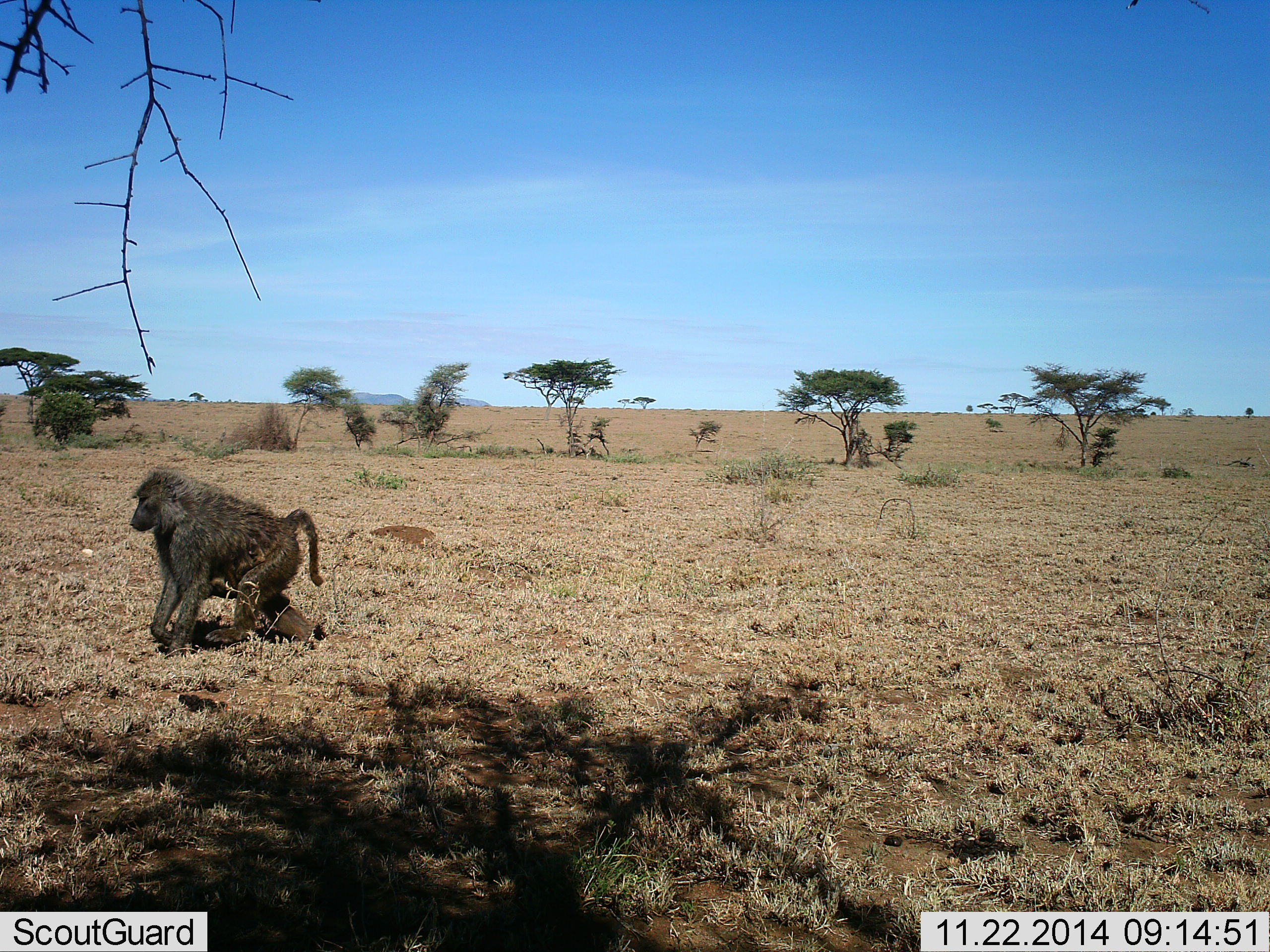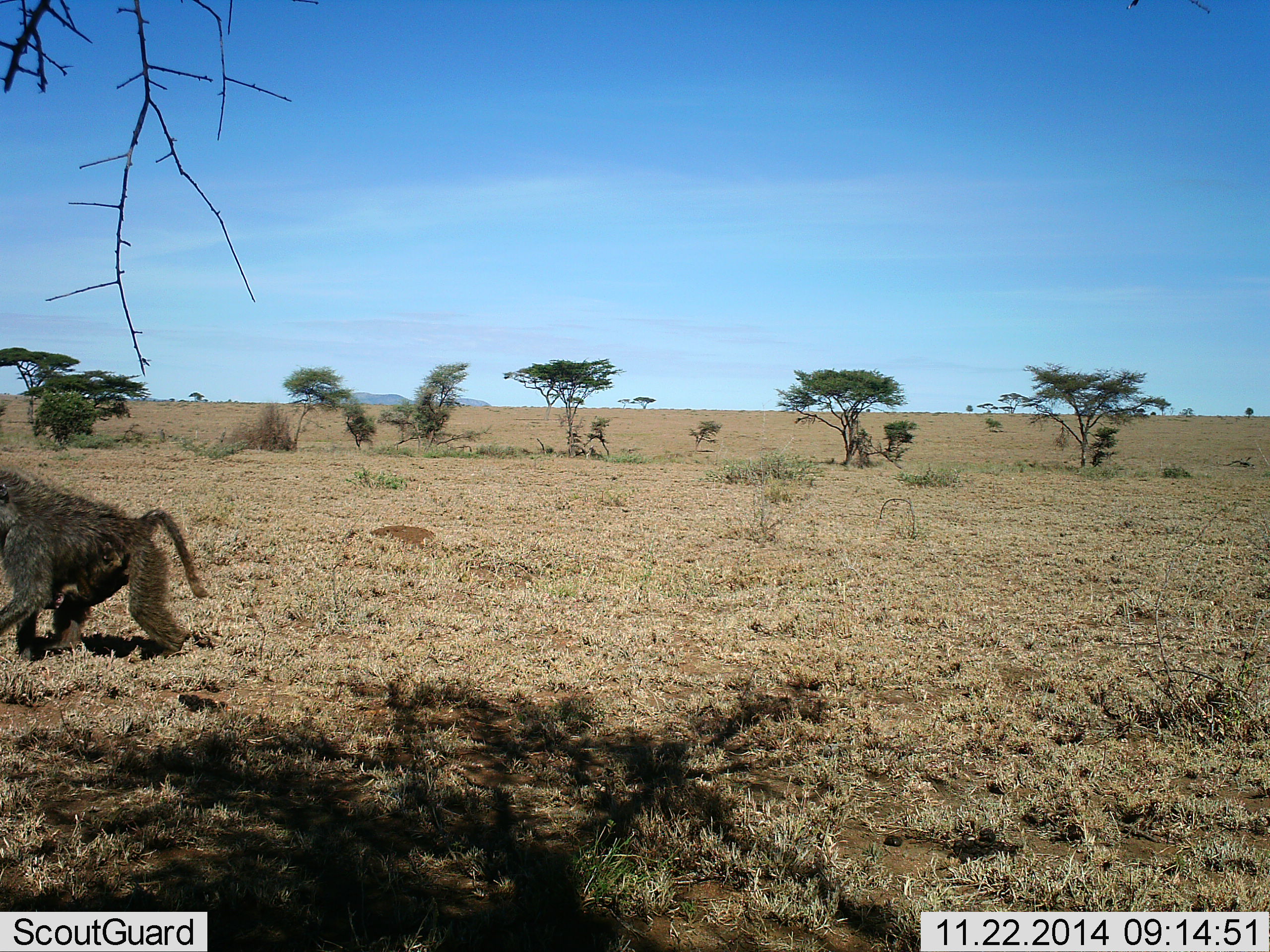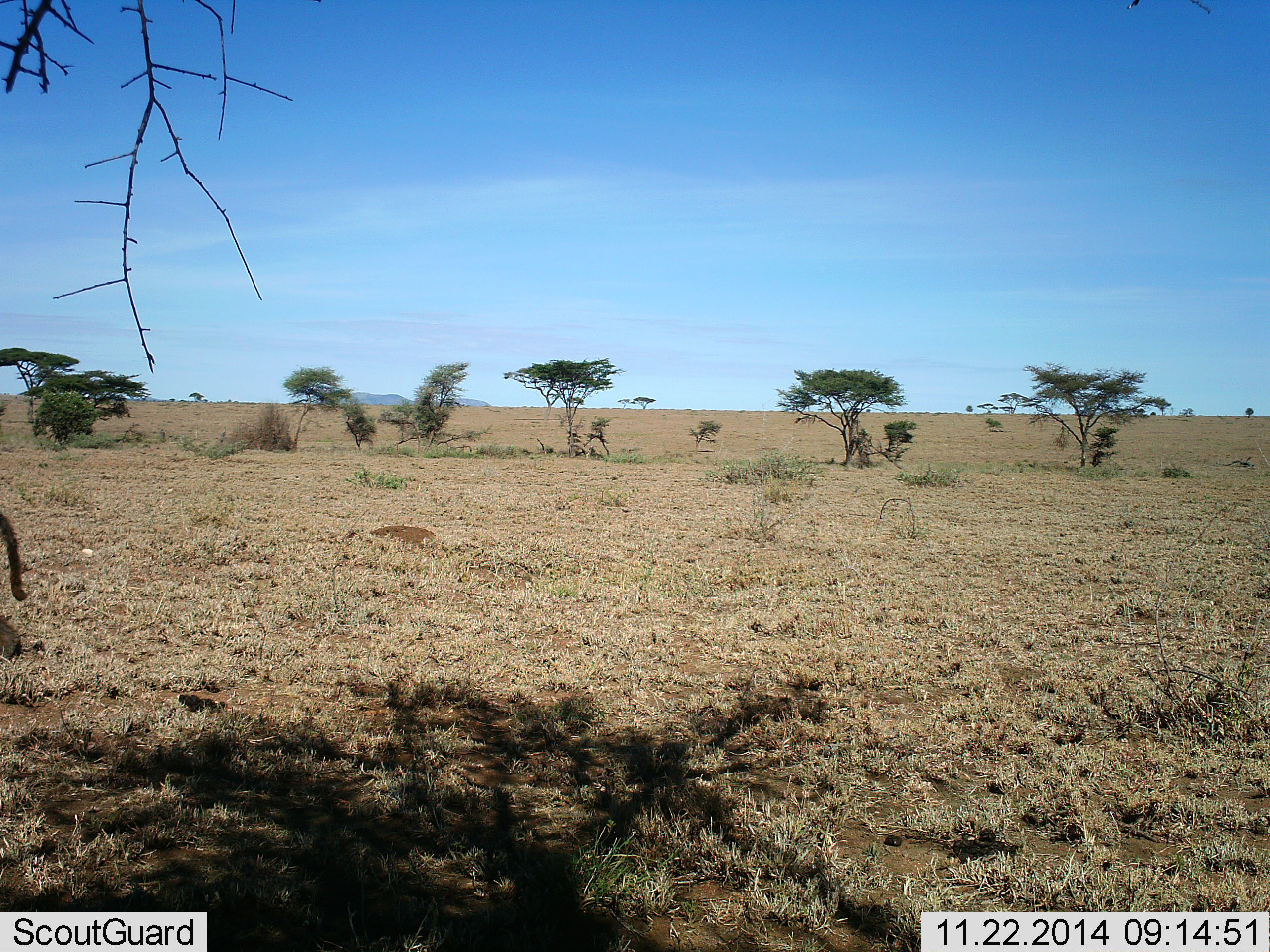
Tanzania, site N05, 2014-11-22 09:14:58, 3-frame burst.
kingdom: Animalia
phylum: Chordata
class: Mammalia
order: Primates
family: Cercopithecidae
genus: Papio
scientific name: Papio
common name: baboon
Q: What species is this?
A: Baboon (Papio).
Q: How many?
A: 1.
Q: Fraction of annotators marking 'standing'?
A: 0%.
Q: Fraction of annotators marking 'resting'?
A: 0%.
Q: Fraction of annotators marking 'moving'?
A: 100%.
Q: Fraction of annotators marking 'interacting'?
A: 0%.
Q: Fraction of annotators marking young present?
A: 10%.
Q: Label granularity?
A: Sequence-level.